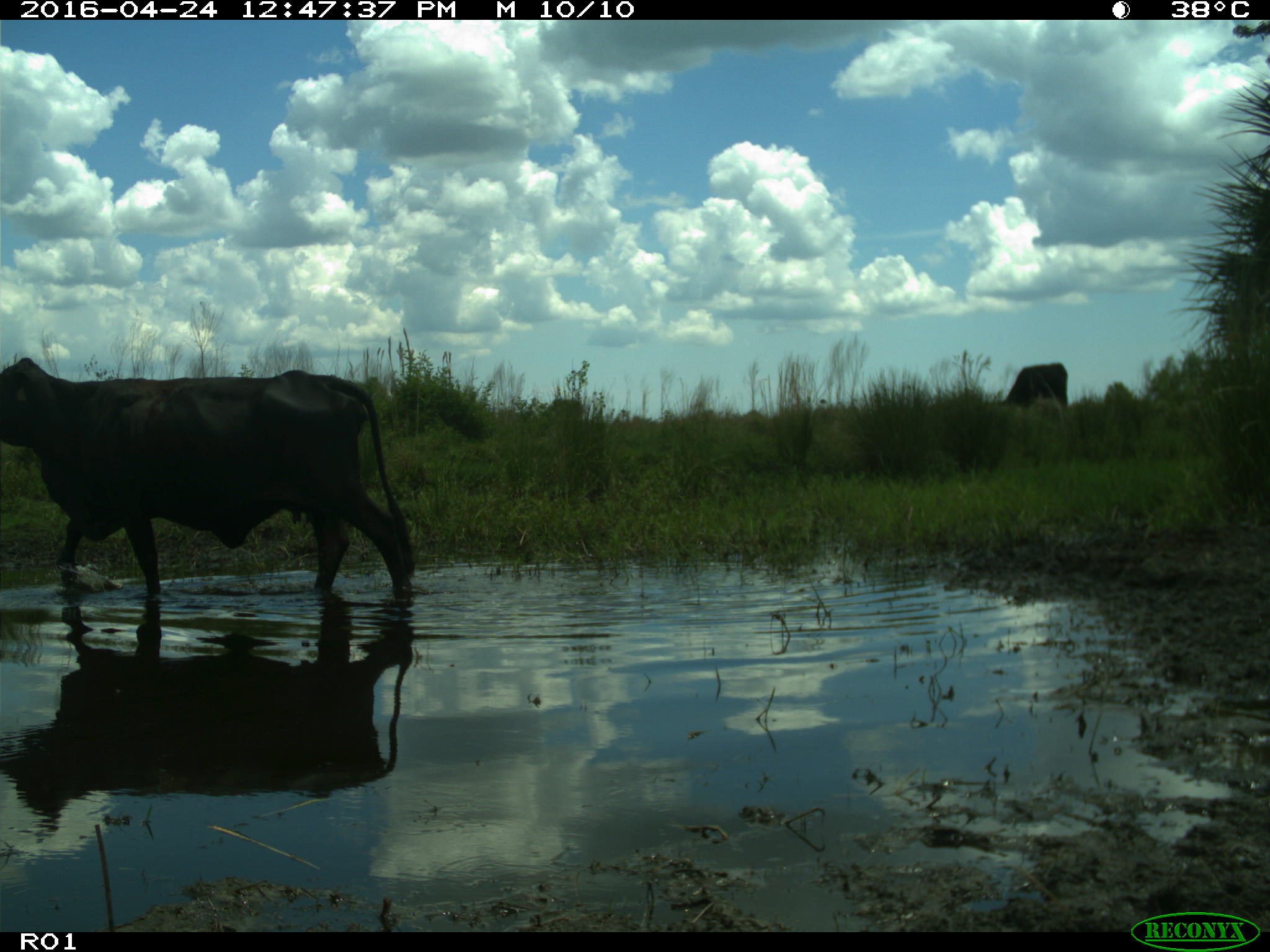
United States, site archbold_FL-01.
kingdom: Animalia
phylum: Chordata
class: Mammalia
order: Artiodactyla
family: Bovidae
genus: Bos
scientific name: Bos taurus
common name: domestic cow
Bos taurus (domestic cow).